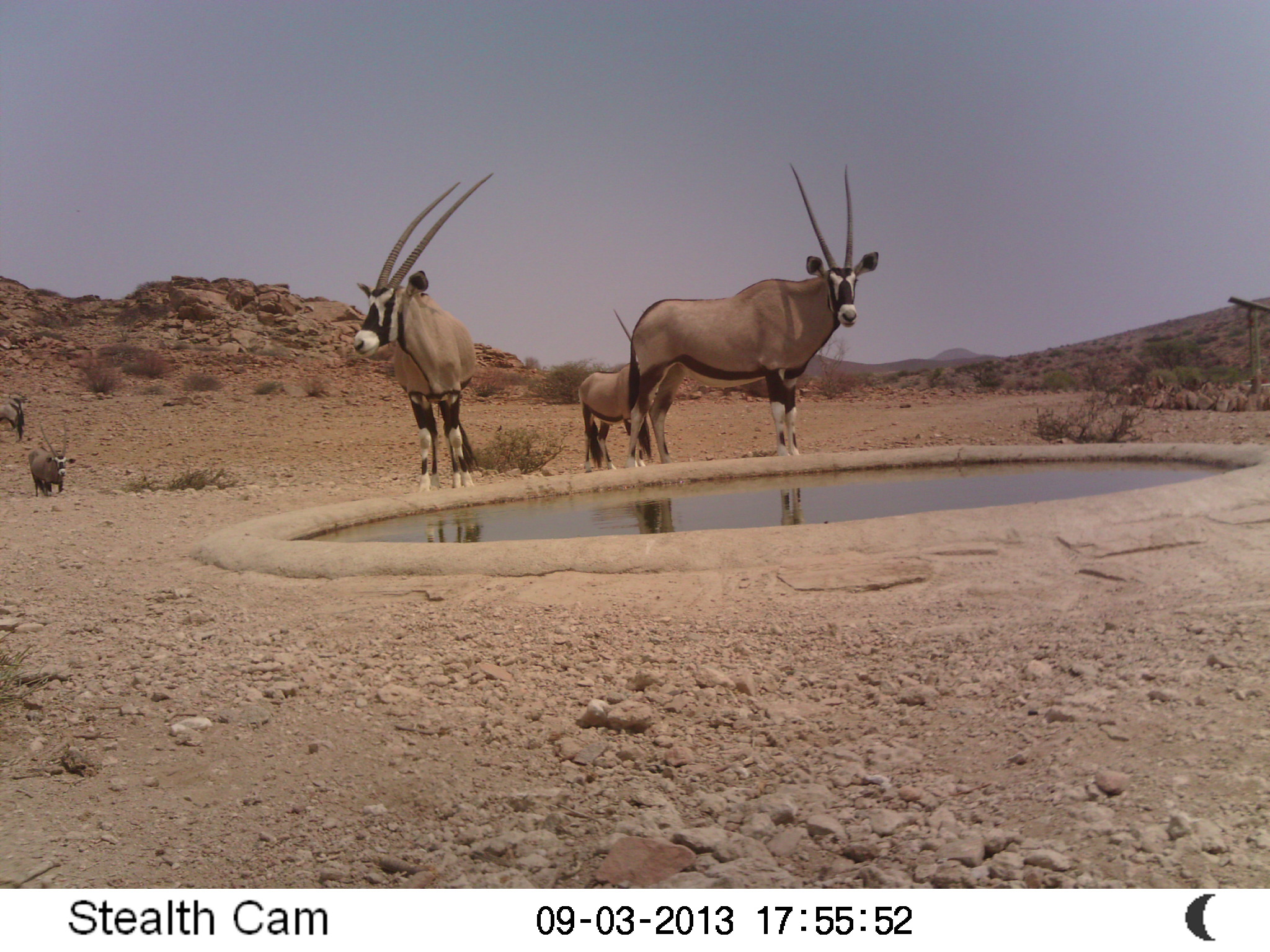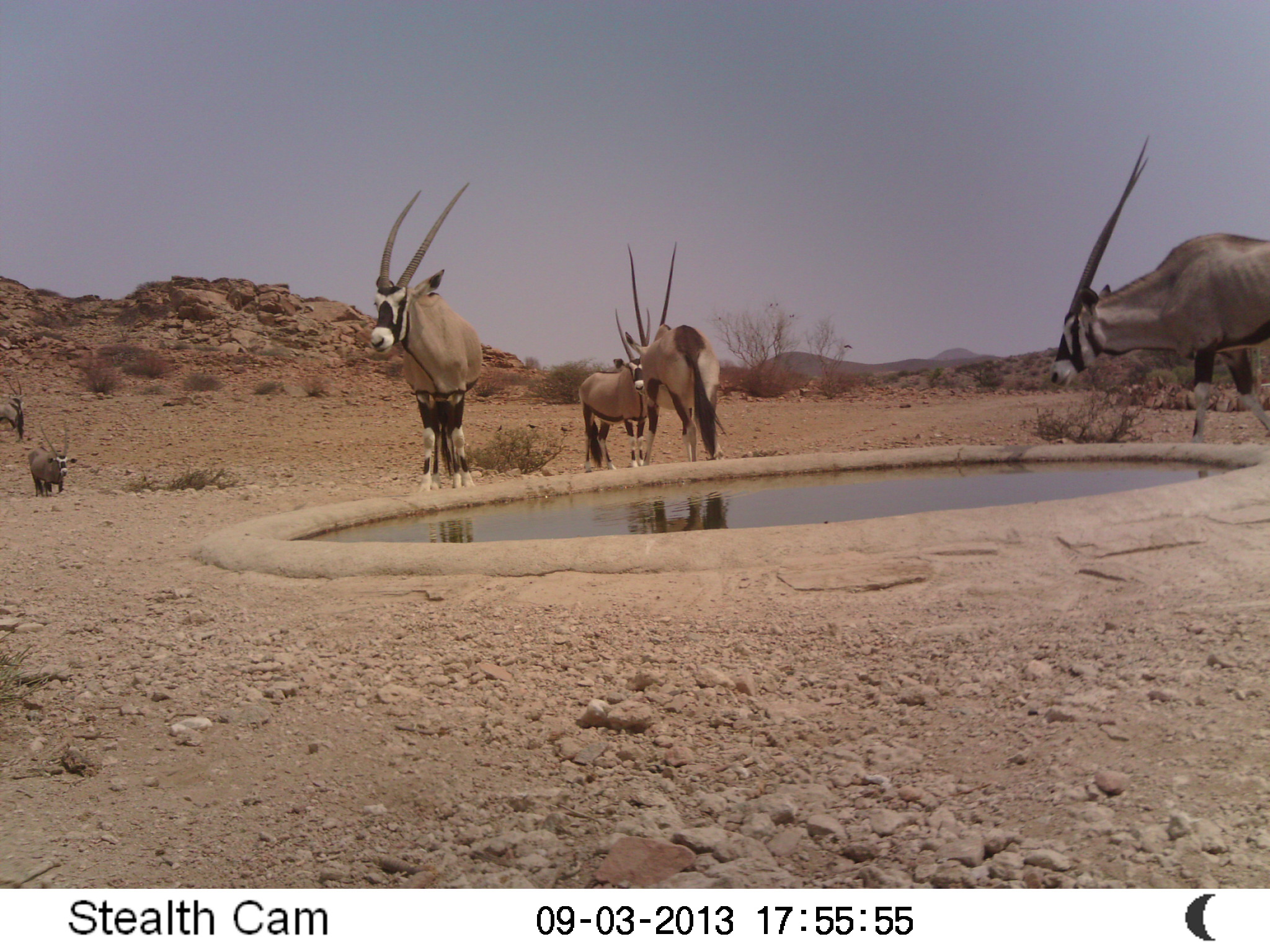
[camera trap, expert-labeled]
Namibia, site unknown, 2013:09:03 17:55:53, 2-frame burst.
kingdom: Animalia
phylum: Chordata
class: Mammalia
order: Artiodactyla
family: Bovidae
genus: Oryx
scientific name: Oryx gazella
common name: gemsbok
Oryx gazella (gemsbok).